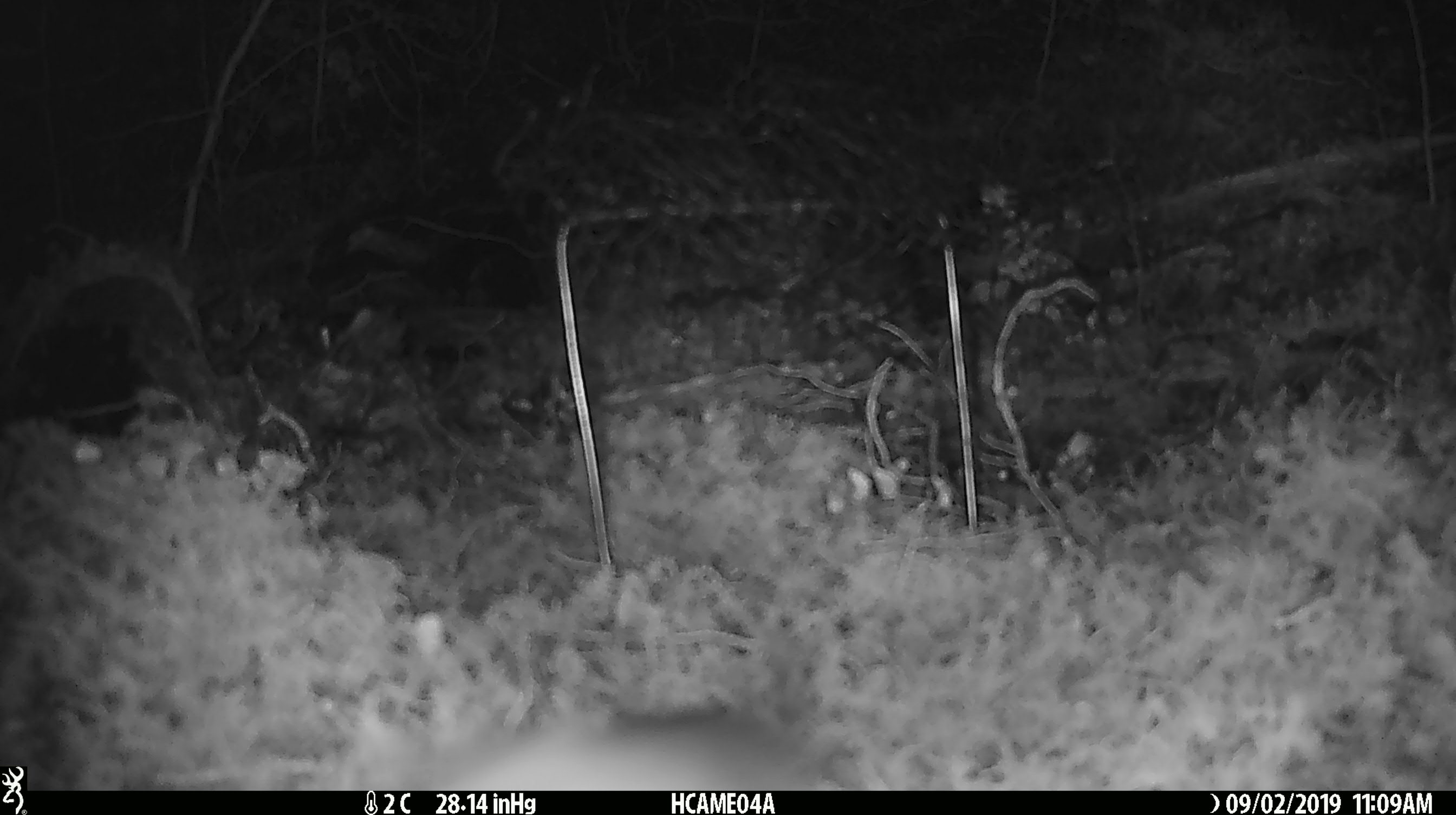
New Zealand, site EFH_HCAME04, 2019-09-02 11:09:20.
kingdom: Animalia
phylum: Chordata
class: Mammalia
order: Rodentia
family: Muridae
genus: Mus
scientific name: Mus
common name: mouse